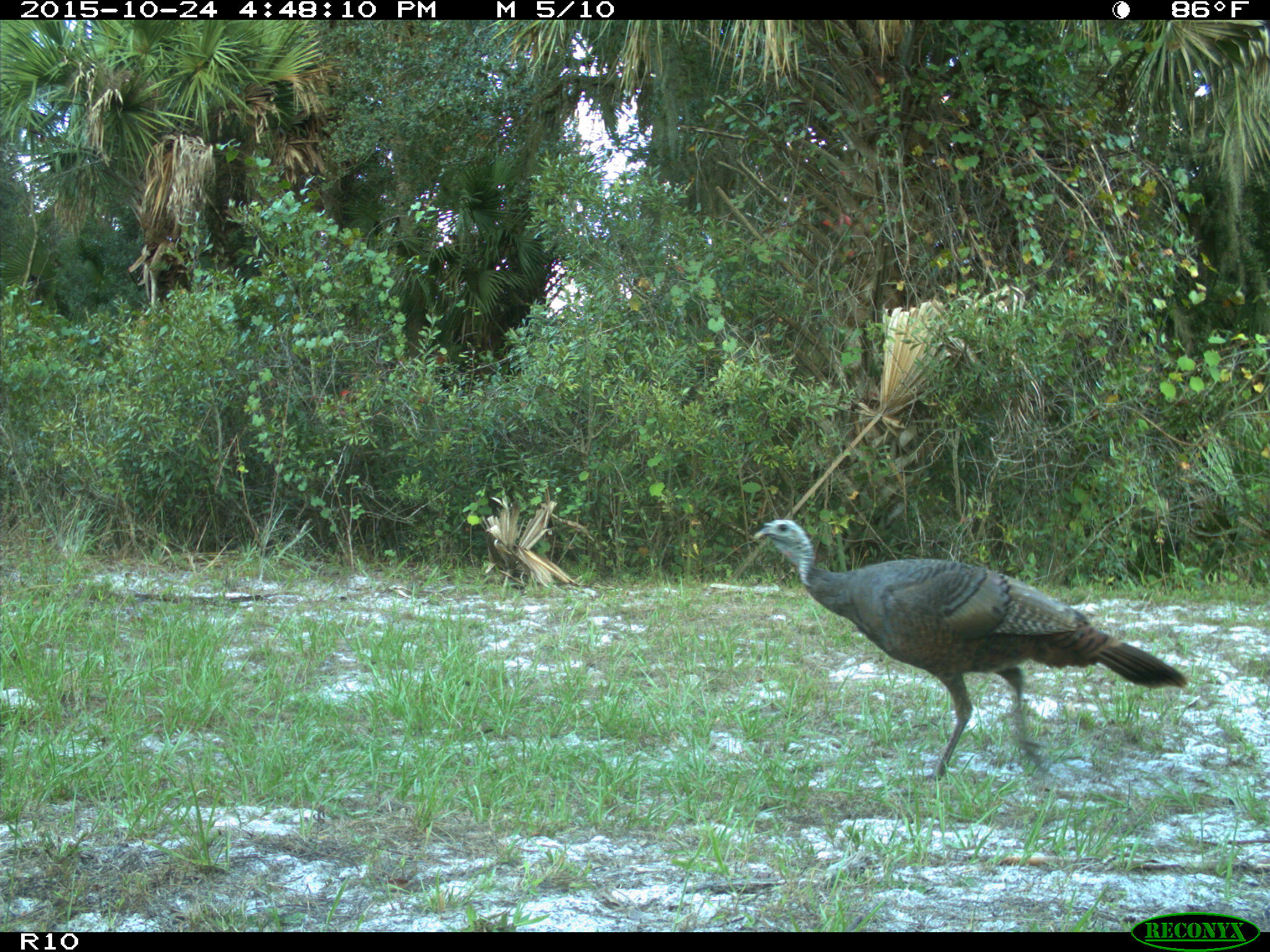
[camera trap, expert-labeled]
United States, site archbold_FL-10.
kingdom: Animalia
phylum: Chordata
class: Aves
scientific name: Aves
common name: birds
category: unidentified bird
Unidentified bird (birds) (Aves).